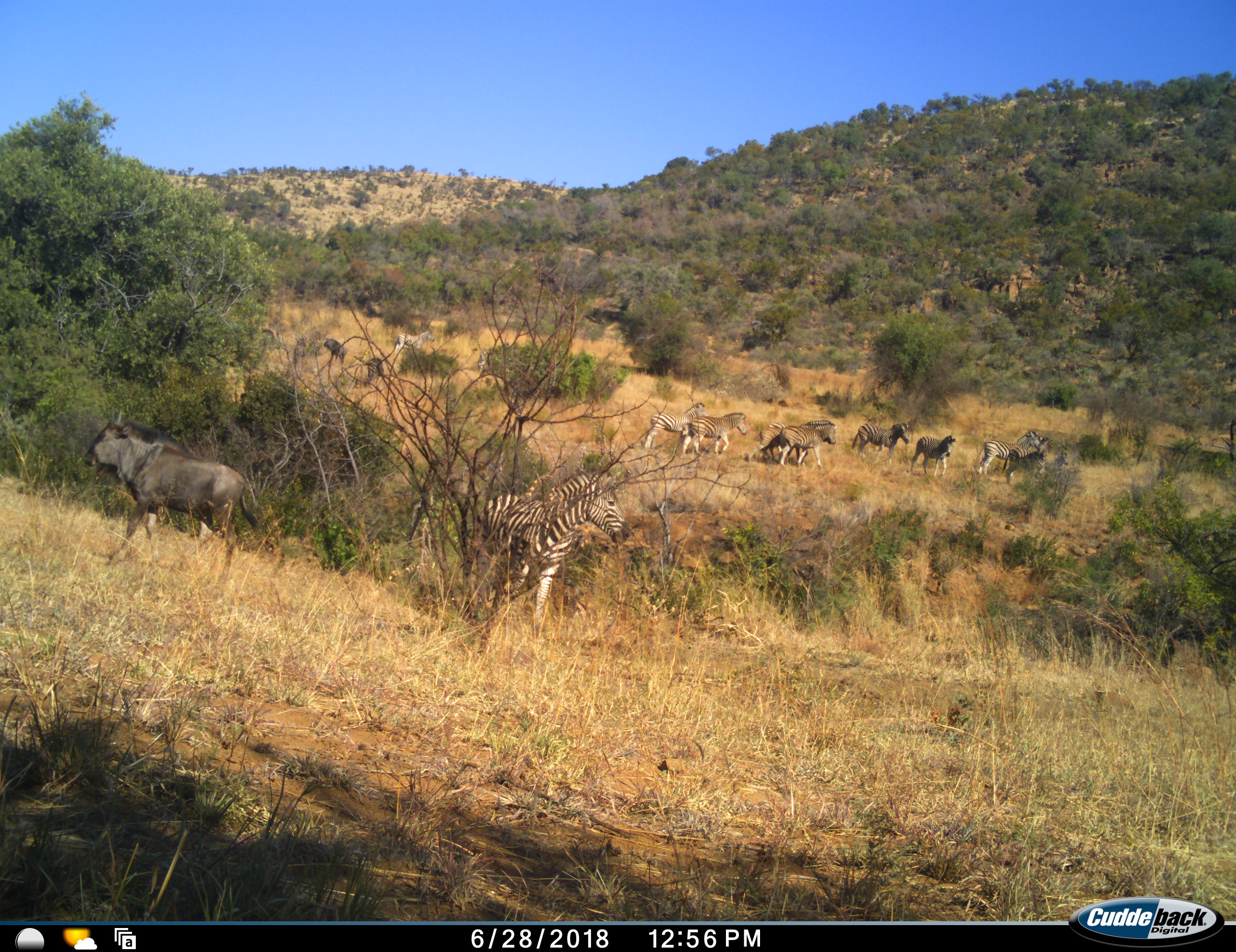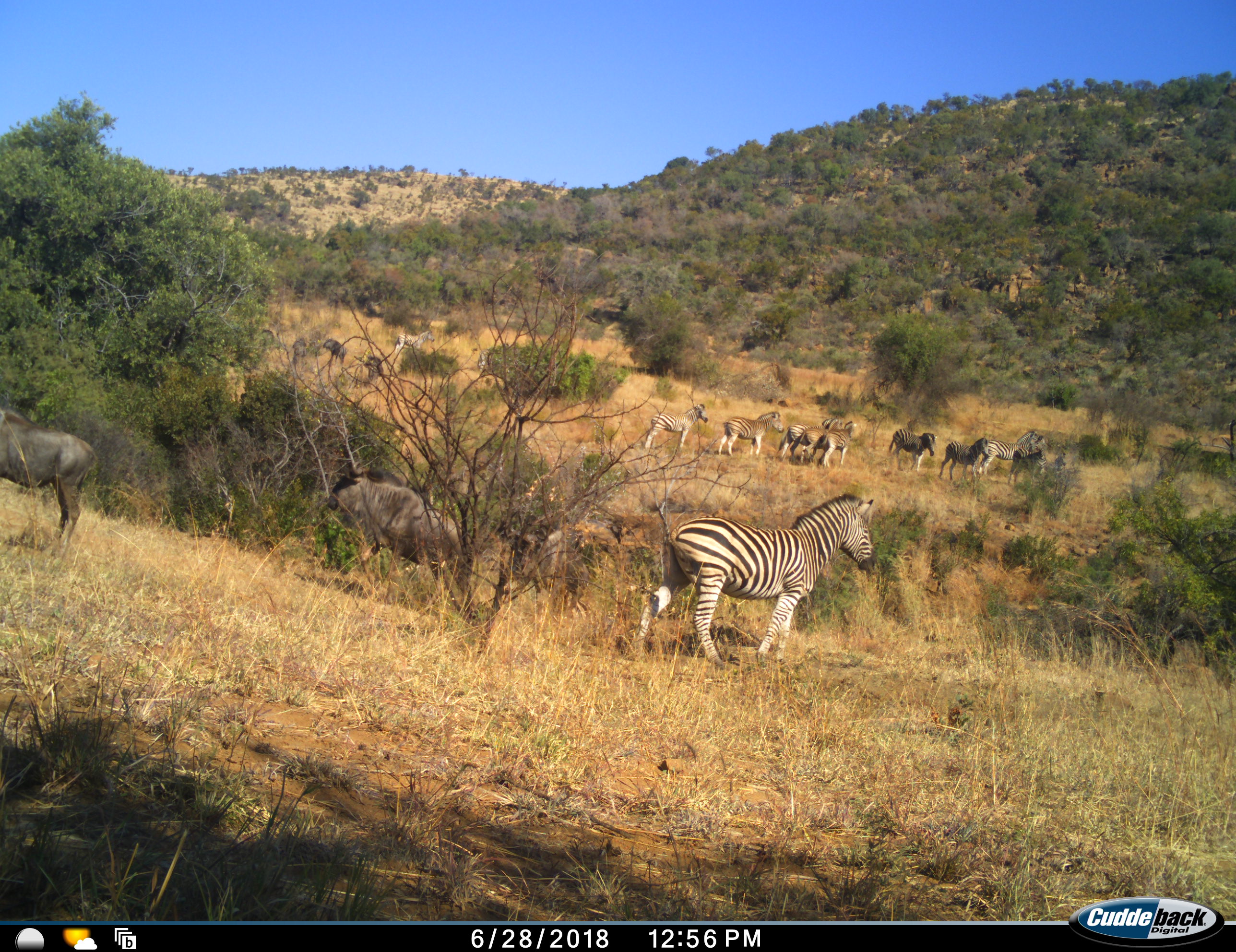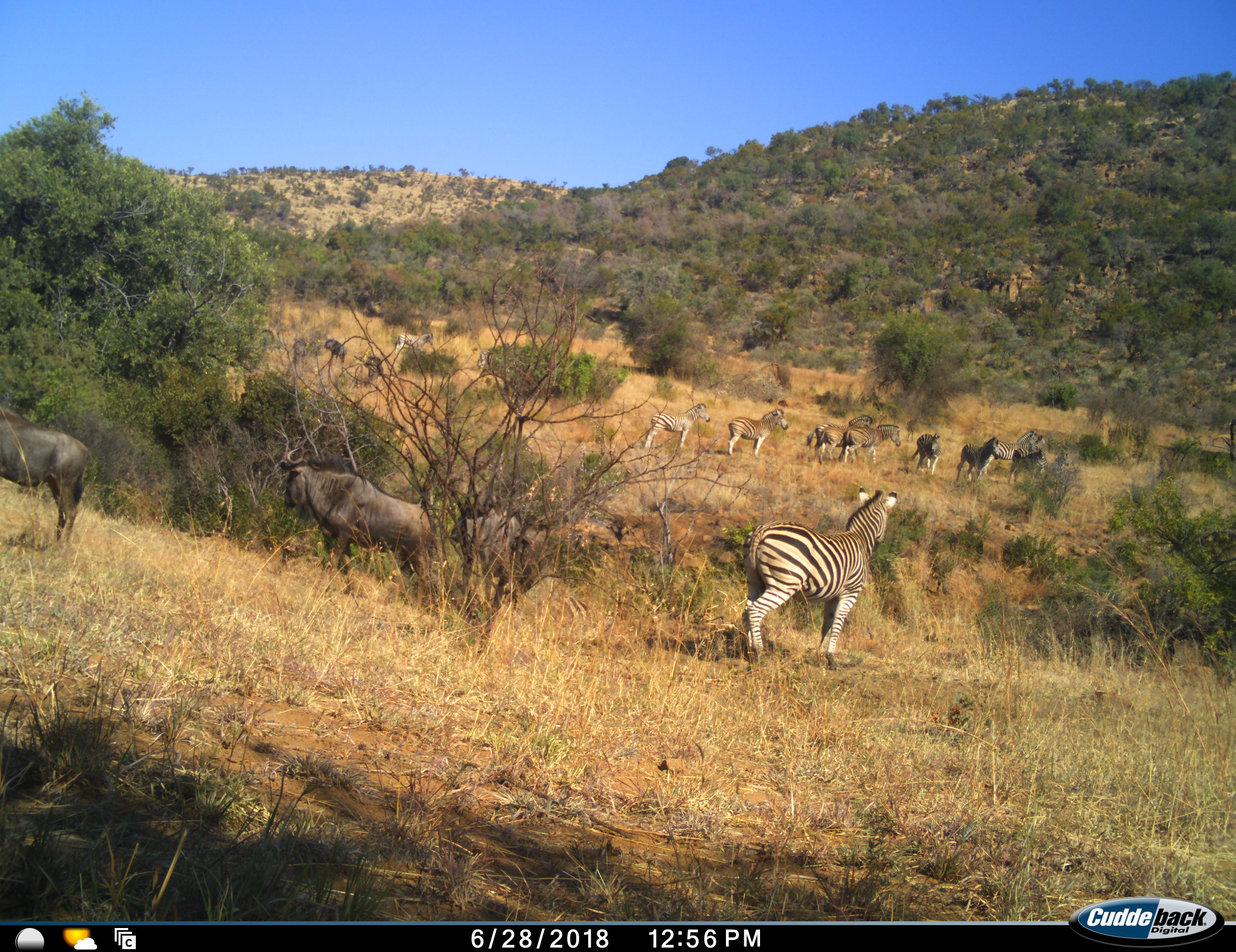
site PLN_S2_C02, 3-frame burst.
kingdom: Animalia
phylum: Chordata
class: Mammalia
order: Artiodactyla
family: Bovidae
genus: Connochaetes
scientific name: Connochaetes taurinus taurinus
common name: blue wildebeest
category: wildebeestblue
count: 3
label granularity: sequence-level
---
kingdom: Animalia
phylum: Chordata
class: Mammalia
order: Perissodactyla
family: Equidae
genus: Equus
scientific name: Equus quagga burchellii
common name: burchell's zebra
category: zebraburchells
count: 11-50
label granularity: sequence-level